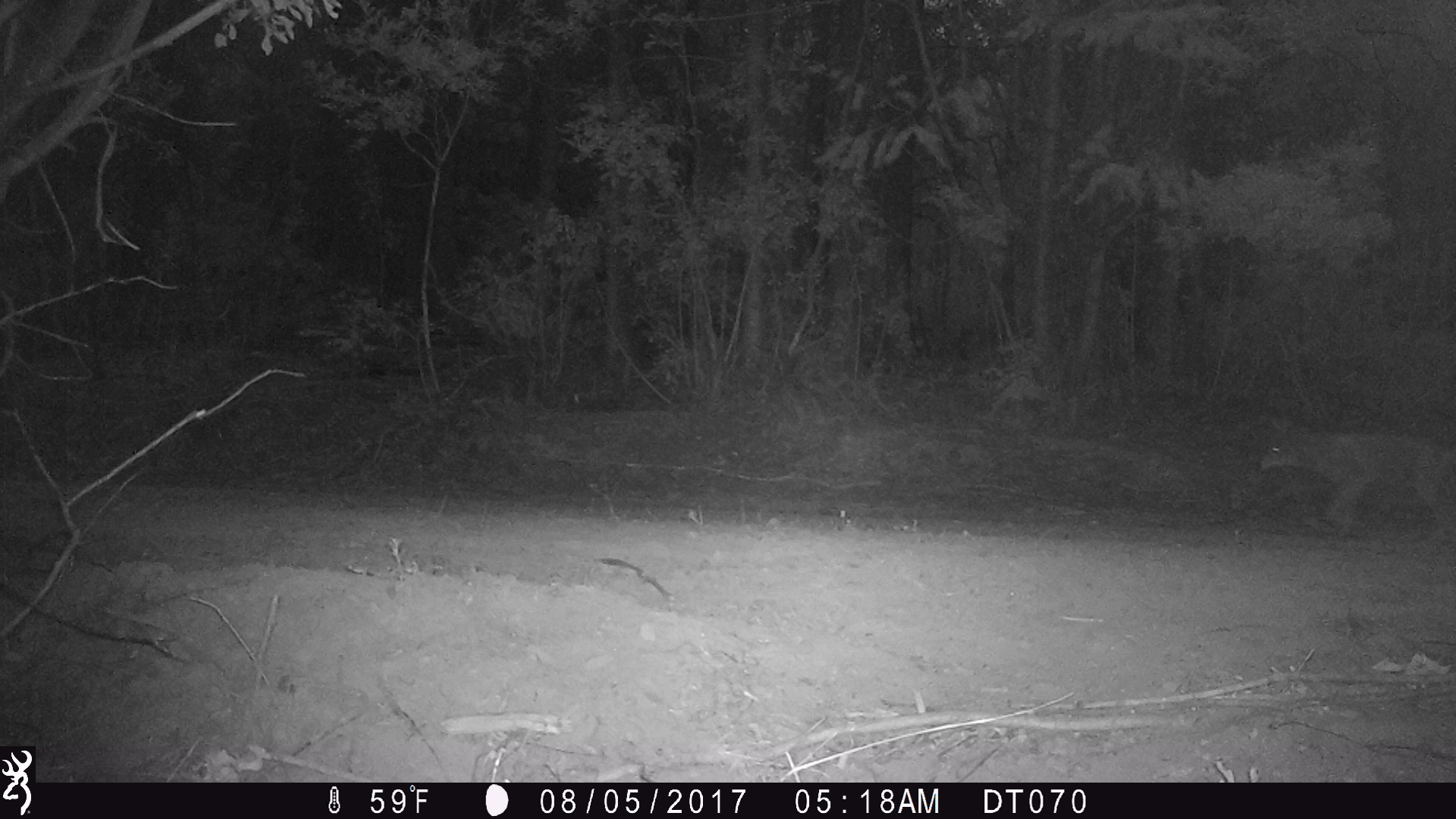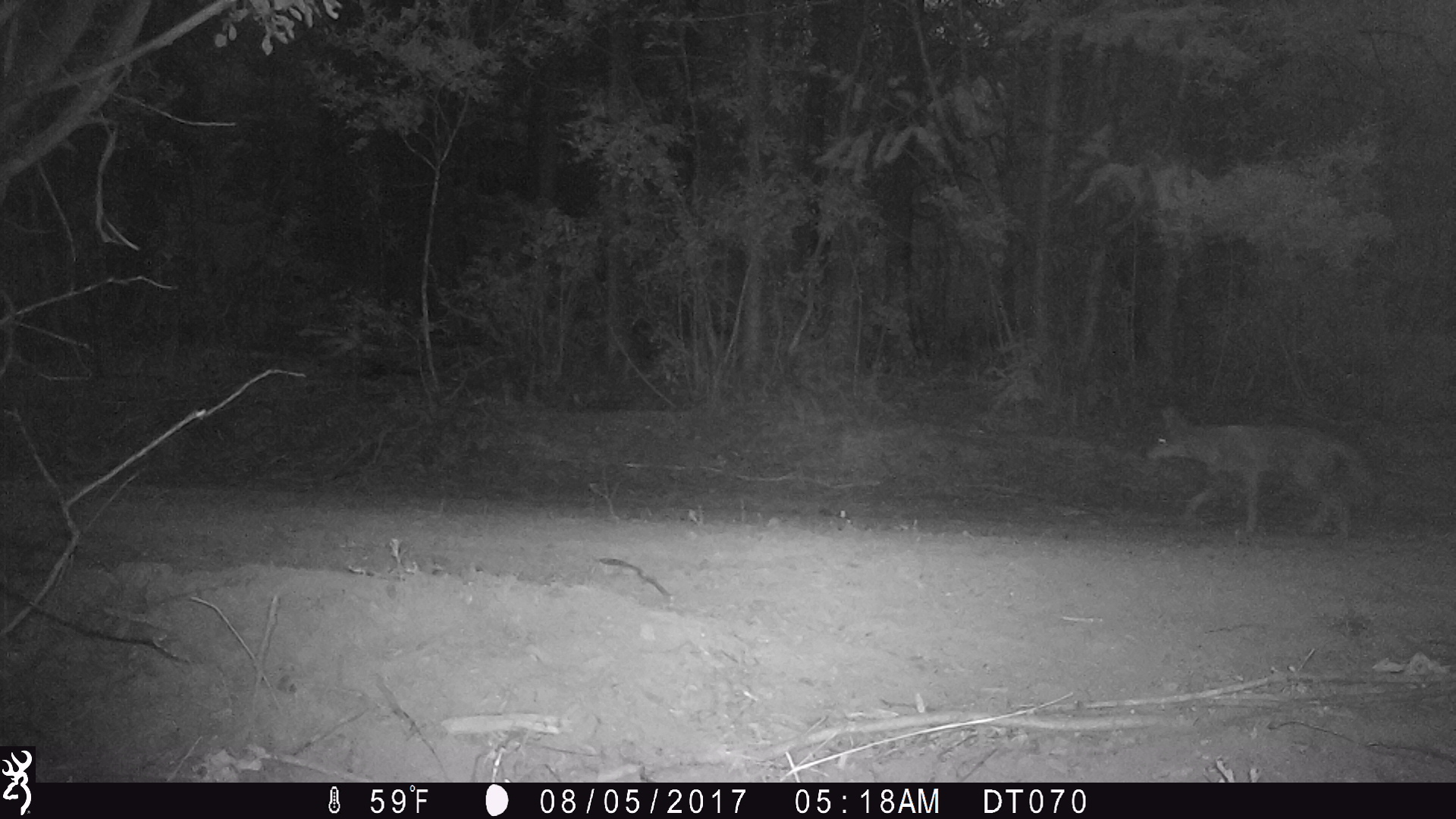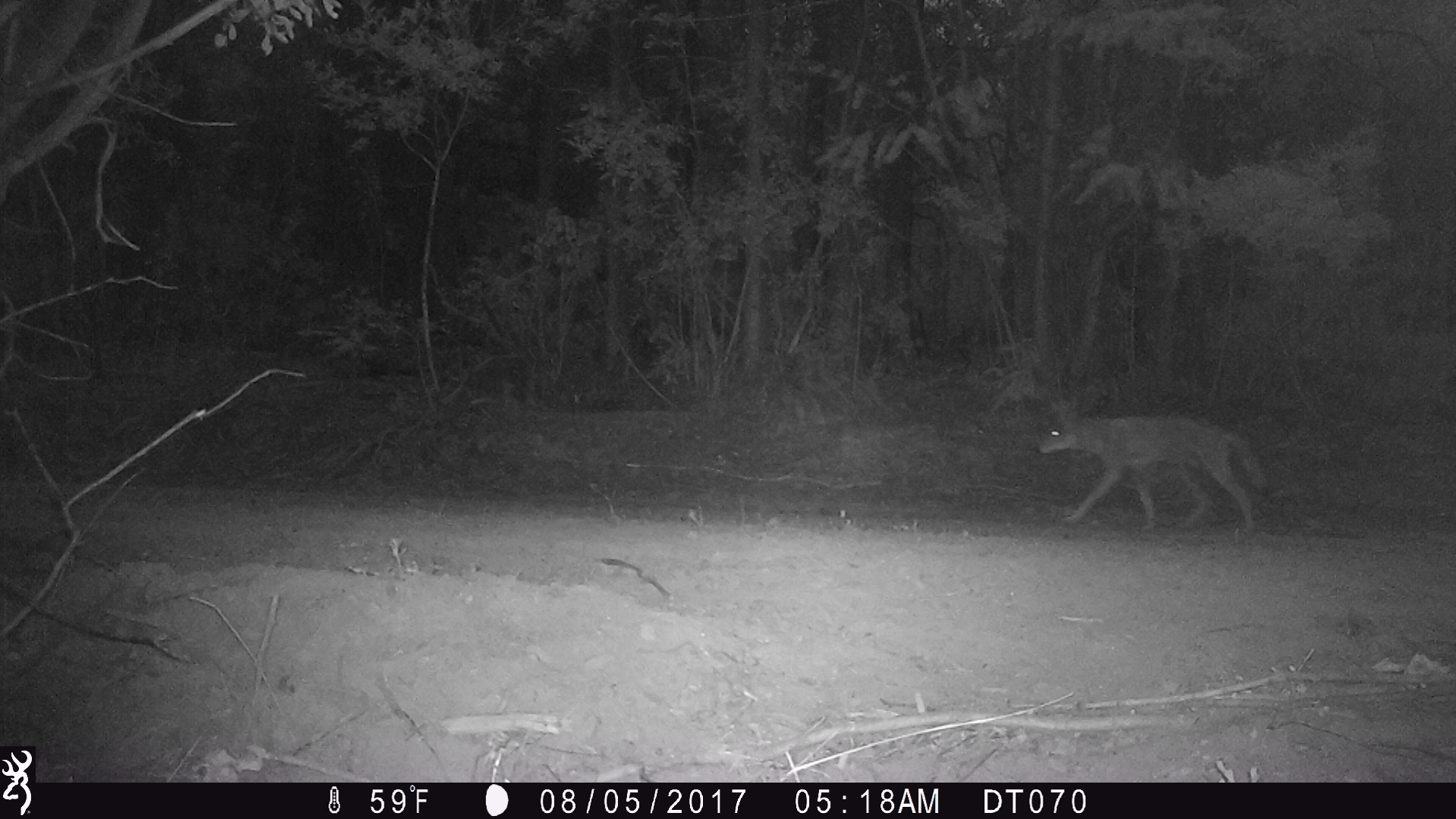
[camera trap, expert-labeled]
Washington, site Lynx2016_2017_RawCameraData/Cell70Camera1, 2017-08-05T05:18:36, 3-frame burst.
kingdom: Animalia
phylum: Chordata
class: Mammalia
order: Carnivora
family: Canidae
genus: Canis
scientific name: Canis latrans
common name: coyote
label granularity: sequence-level